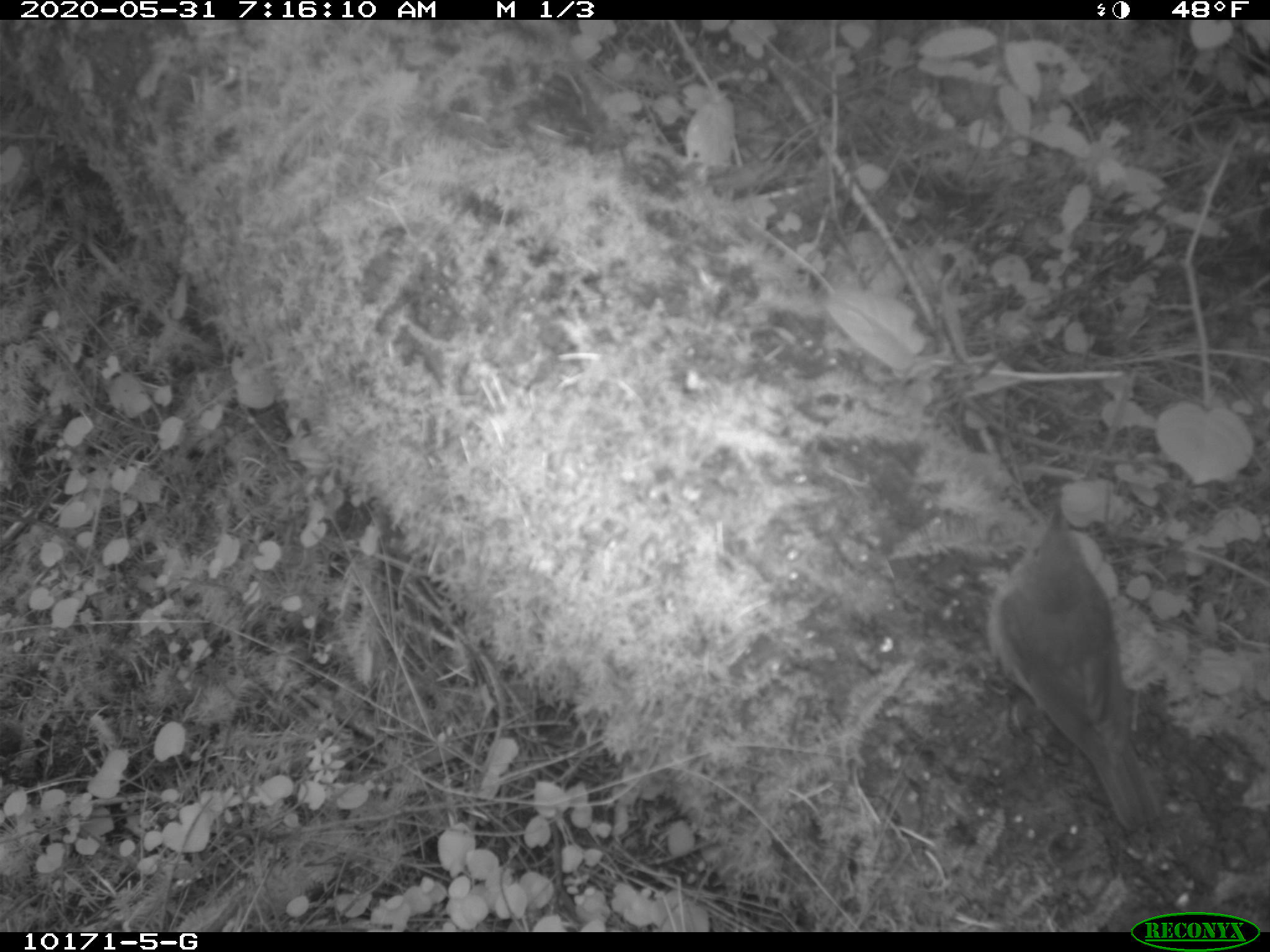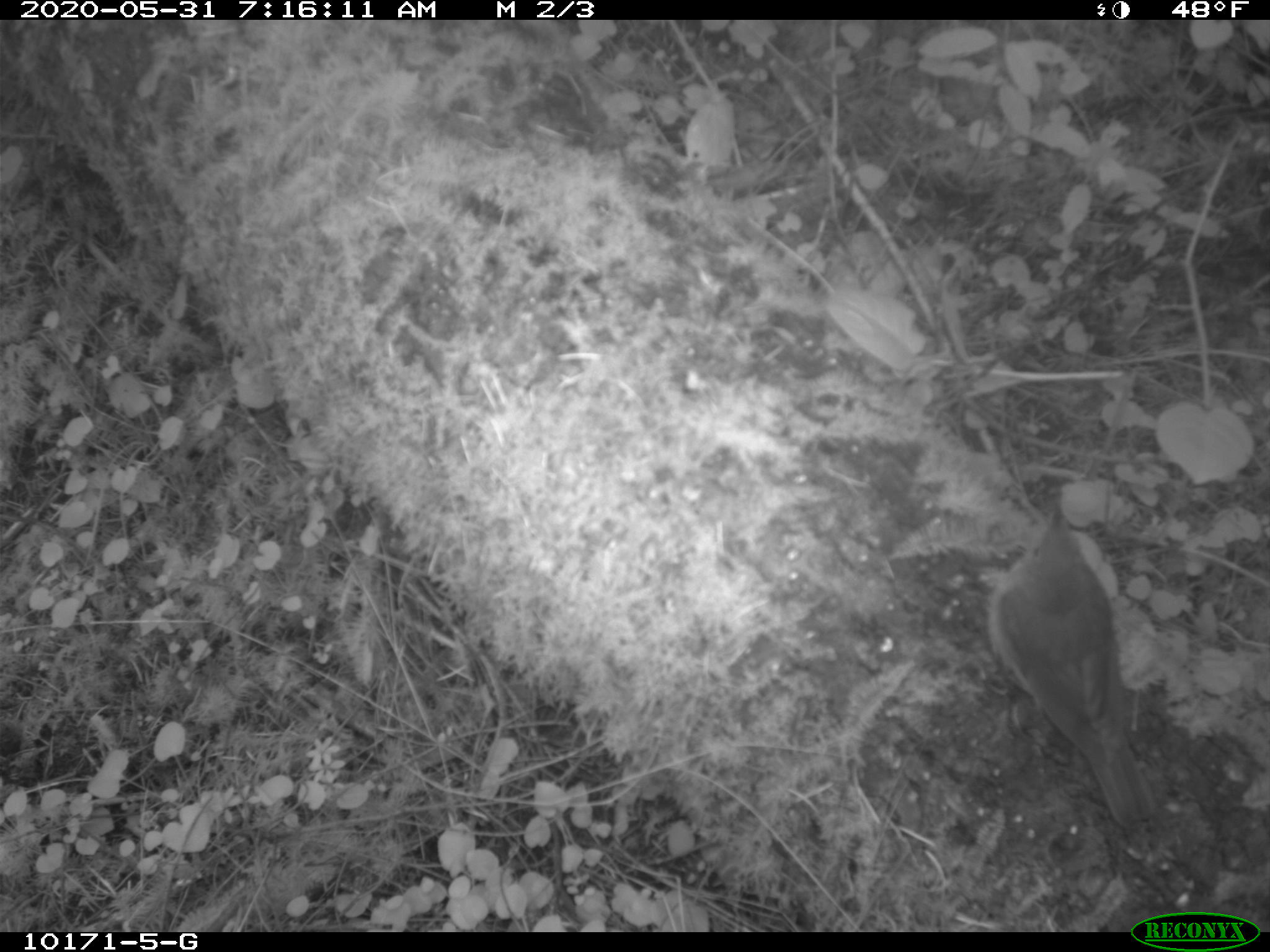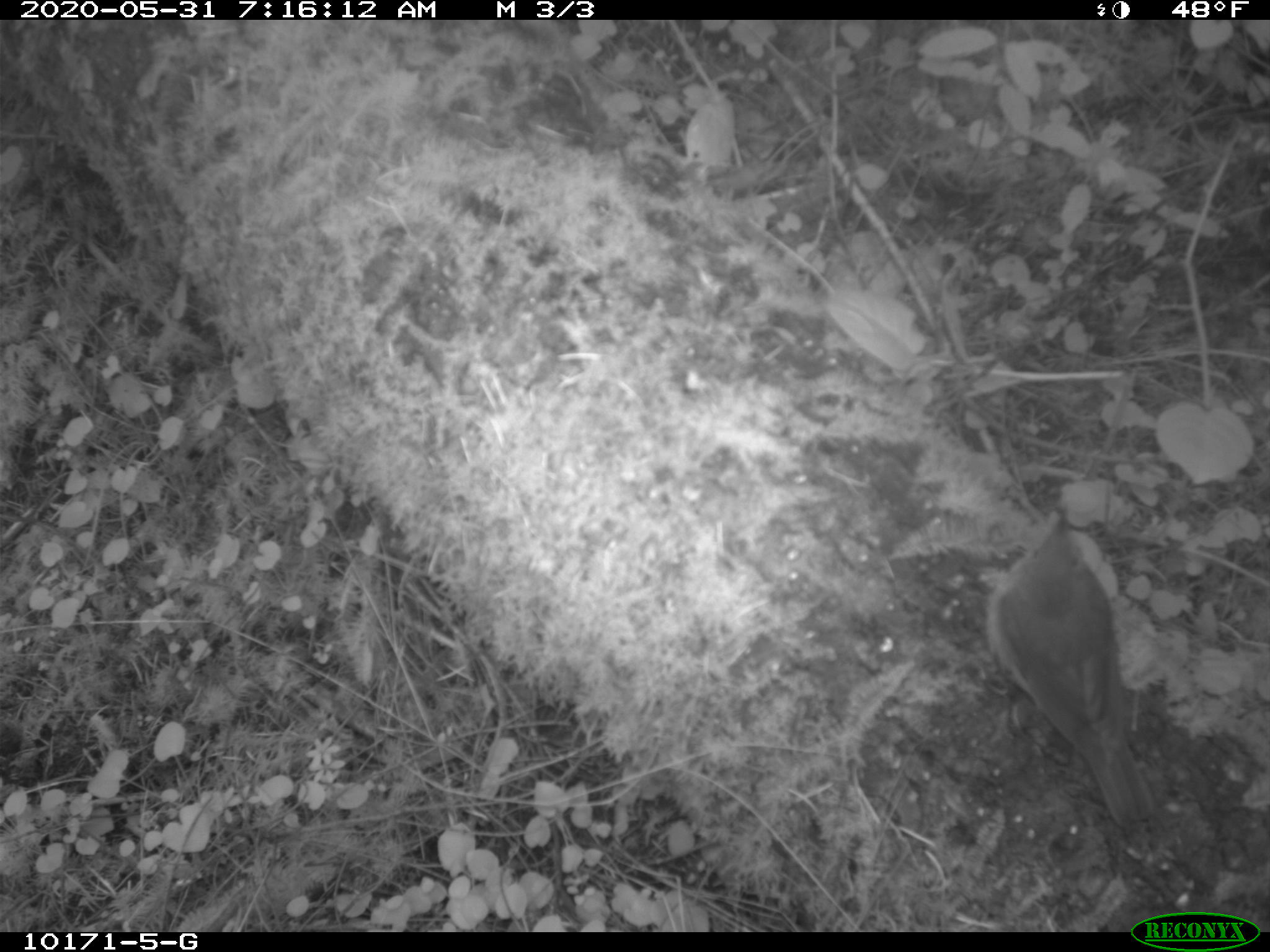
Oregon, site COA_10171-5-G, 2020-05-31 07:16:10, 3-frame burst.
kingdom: Animalia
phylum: Chordata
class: Aves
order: Passeriformes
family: Turdidae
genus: Catharus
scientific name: Catharus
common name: brown thrushes and nightingale-thrushes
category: catharus species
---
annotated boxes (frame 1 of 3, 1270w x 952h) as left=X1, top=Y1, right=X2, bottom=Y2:
catharus species: left=974, top=498, right=1158, bottom=838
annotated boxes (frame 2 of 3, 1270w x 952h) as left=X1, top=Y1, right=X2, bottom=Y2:
catharus species: left=975, top=488, right=1173, bottom=838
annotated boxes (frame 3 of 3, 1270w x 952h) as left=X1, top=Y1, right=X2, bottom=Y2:
catharus species: left=978, top=501, right=1165, bottom=825